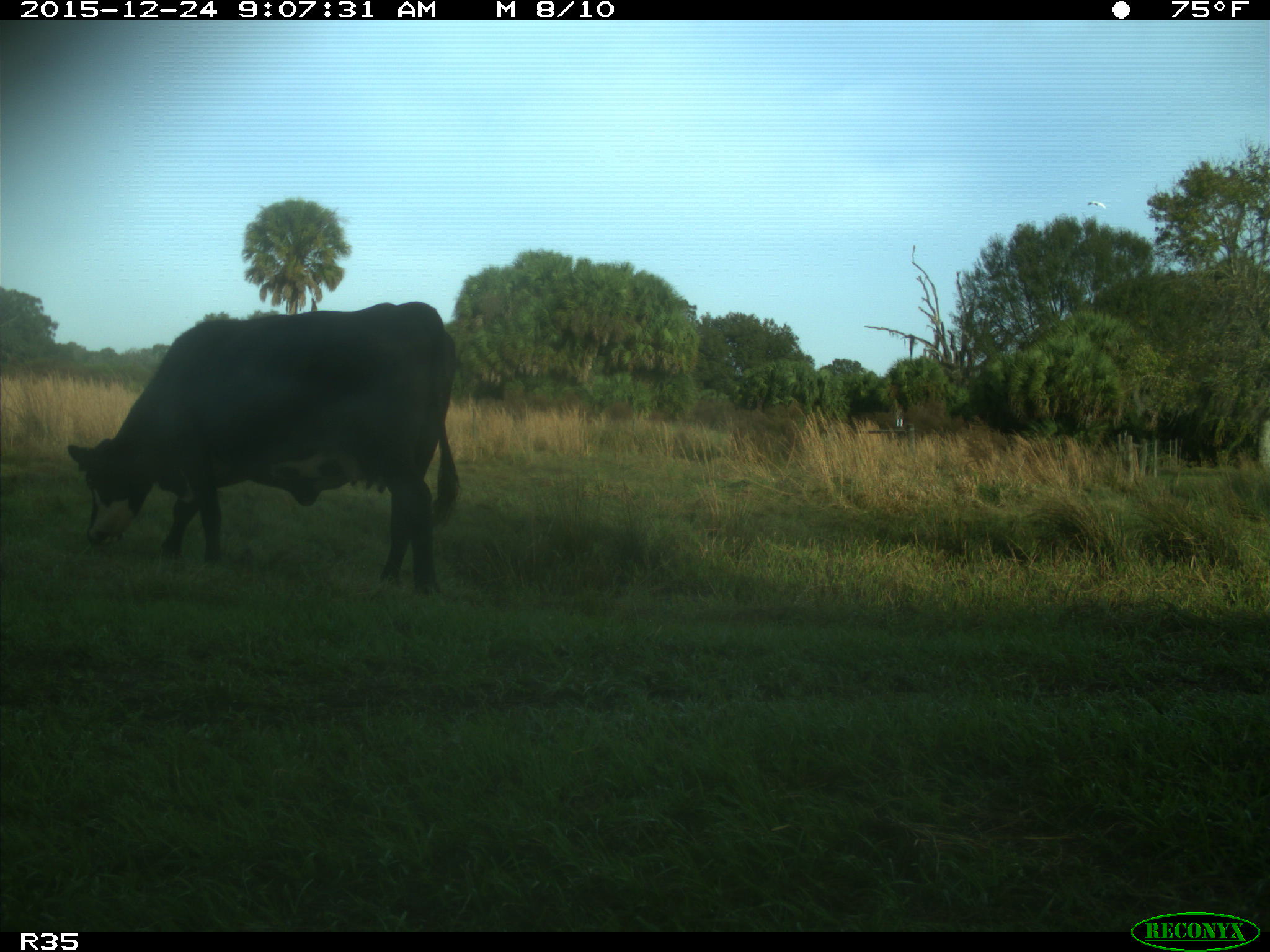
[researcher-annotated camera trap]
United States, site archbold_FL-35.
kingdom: Animalia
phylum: Chordata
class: Mammalia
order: Artiodactyla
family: Bovidae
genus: Bos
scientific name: Bos taurus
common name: domestic cow